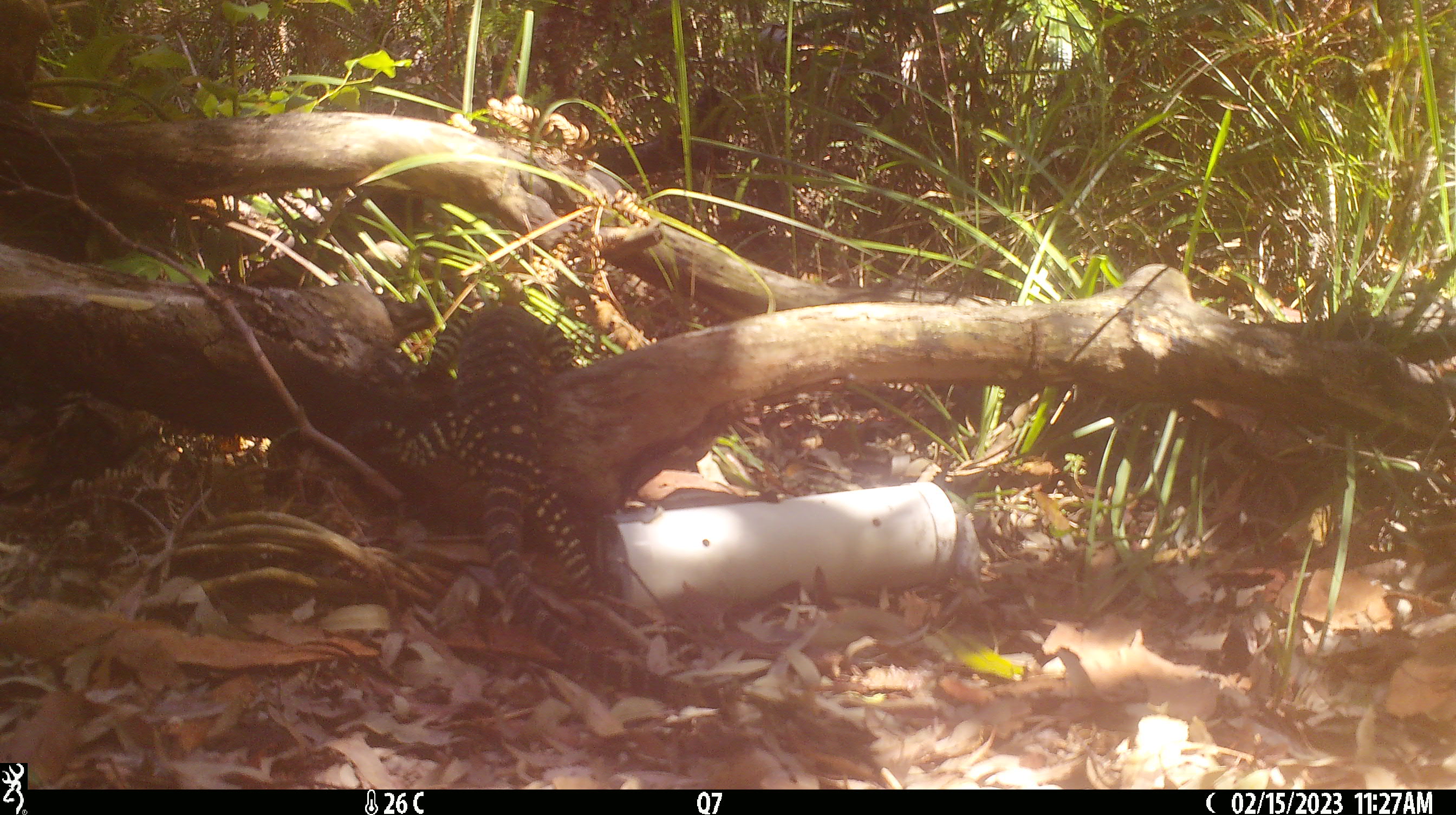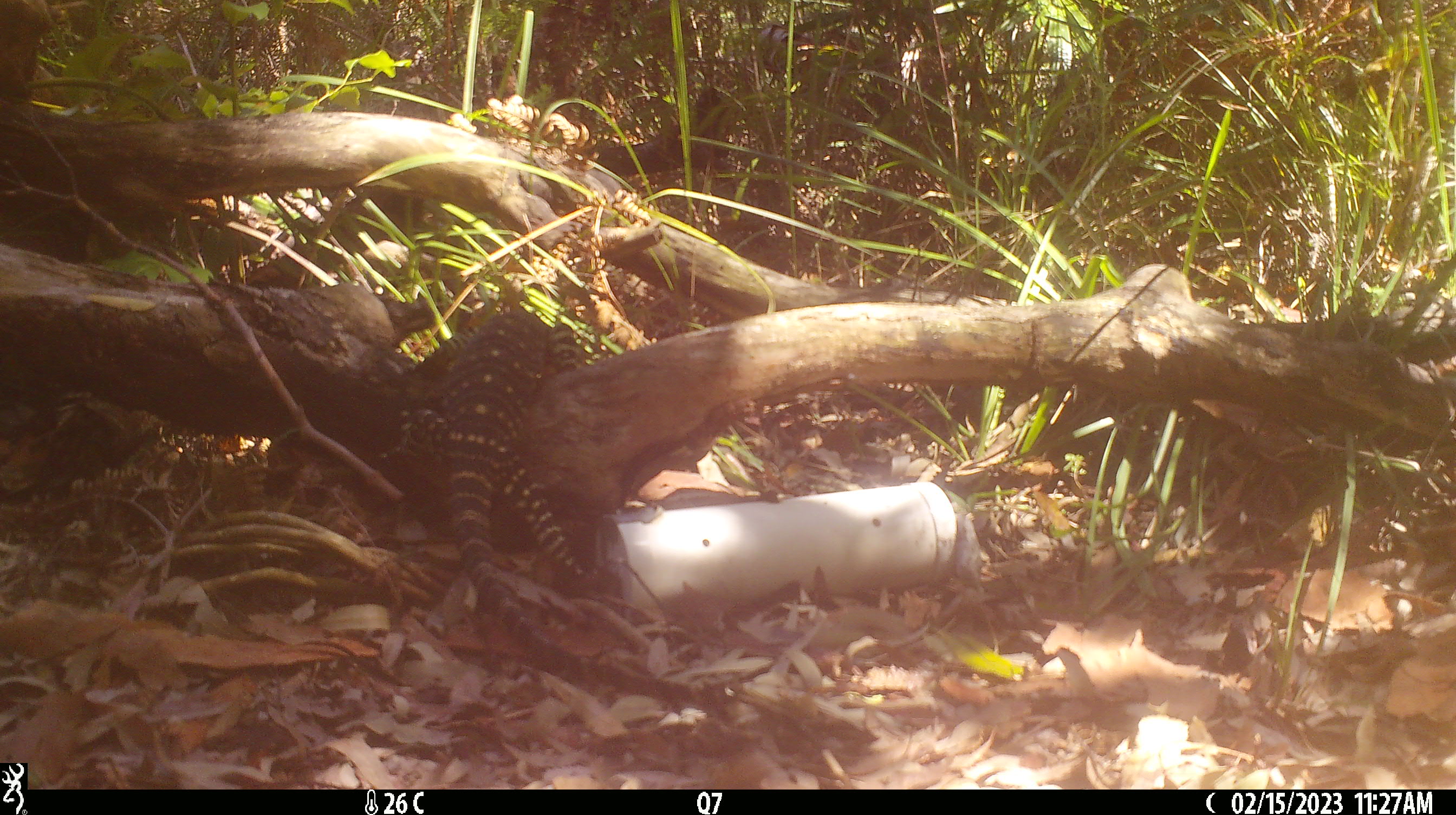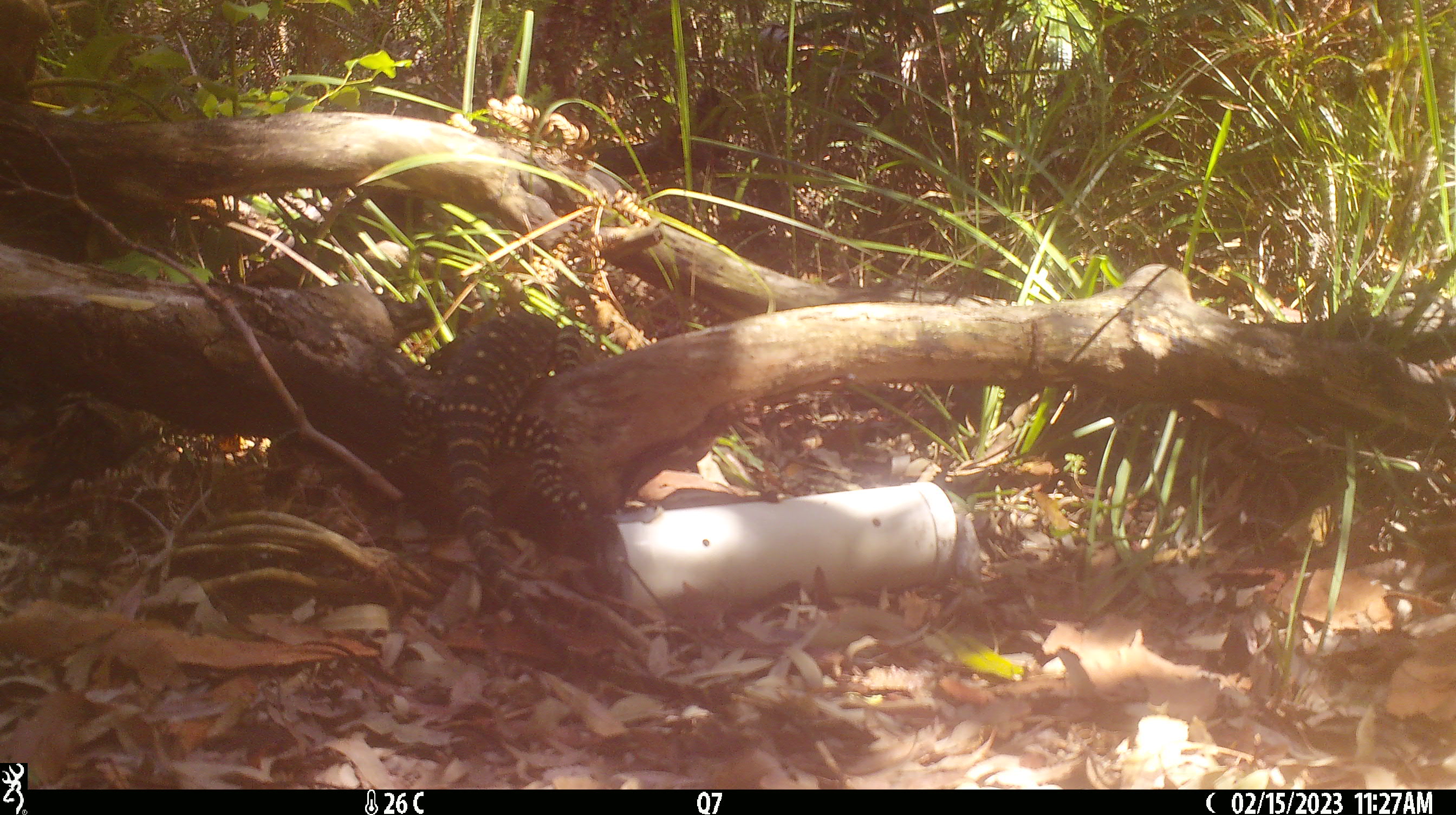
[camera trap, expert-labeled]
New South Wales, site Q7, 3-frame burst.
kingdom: Animalia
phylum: Chordata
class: Reptilia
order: Squamata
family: Varanidae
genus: Varanus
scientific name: Varanus varius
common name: lace monitor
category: goanna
Goanna (lace monitor) (Varanus varius).